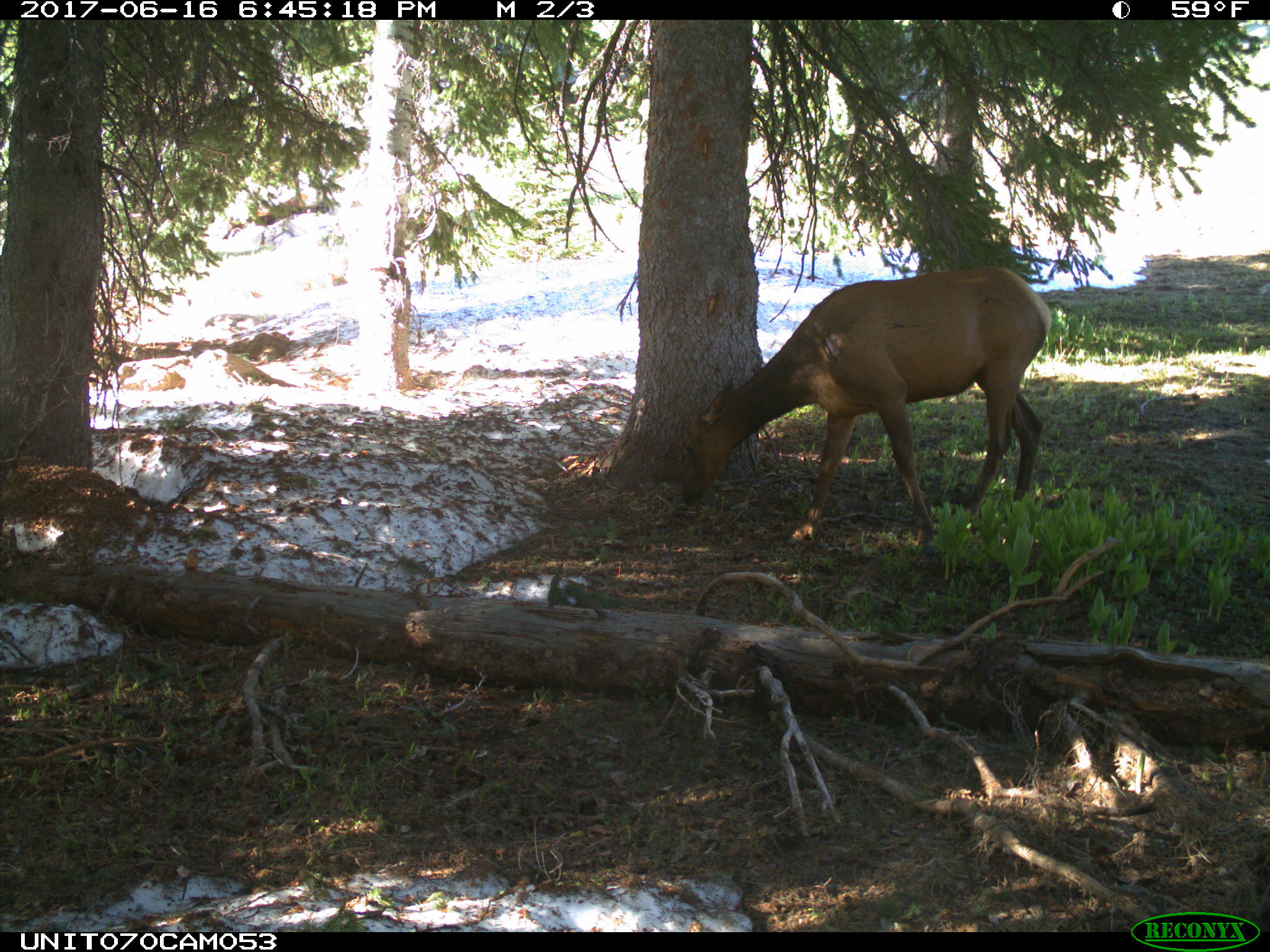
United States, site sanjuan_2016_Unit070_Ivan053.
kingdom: Animalia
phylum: Chordata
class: Mammalia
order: Artiodactyla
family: Cervidae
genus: Cervus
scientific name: Cervus elaphus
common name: red deer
Cervus elaphus (red deer).